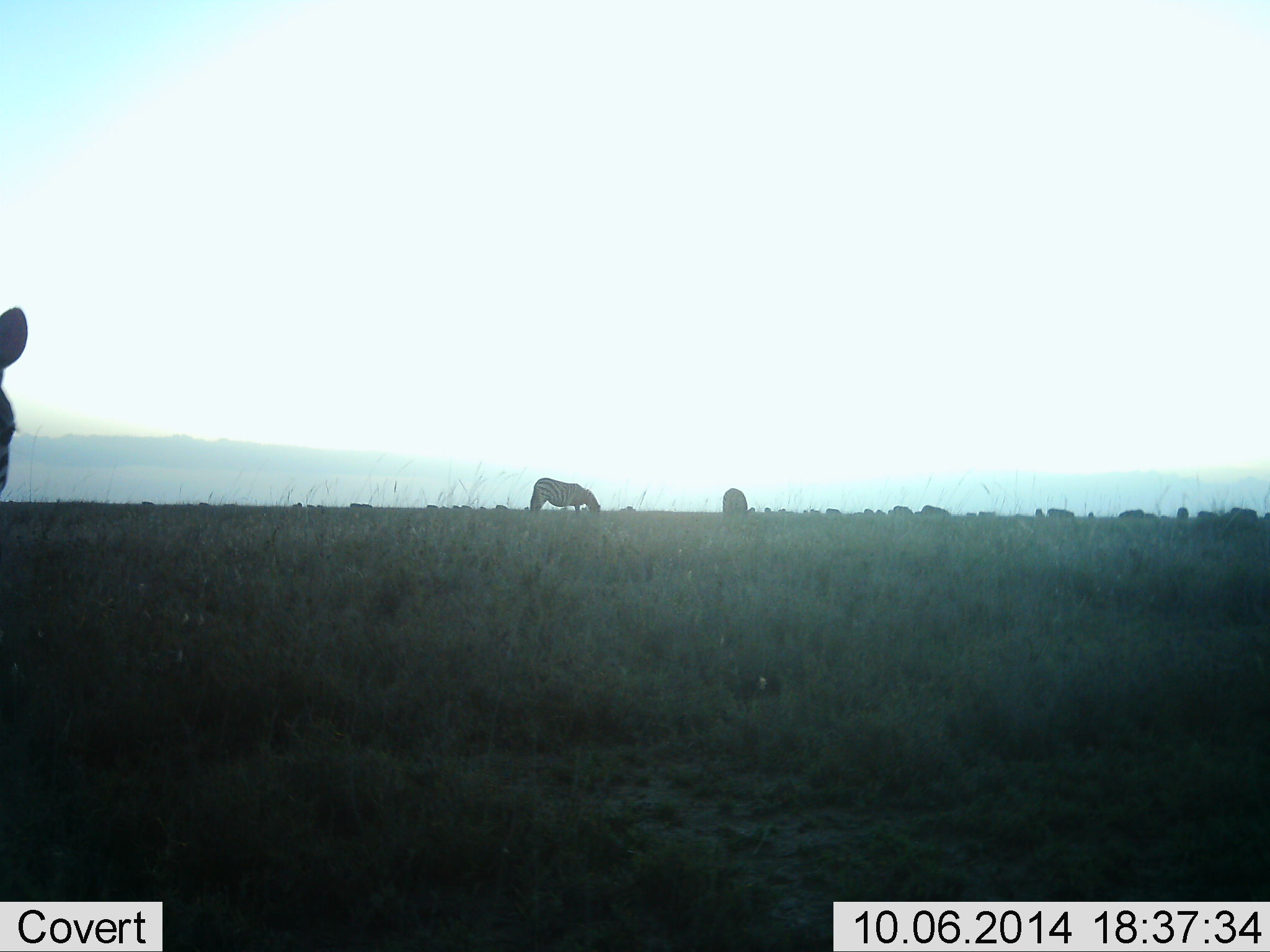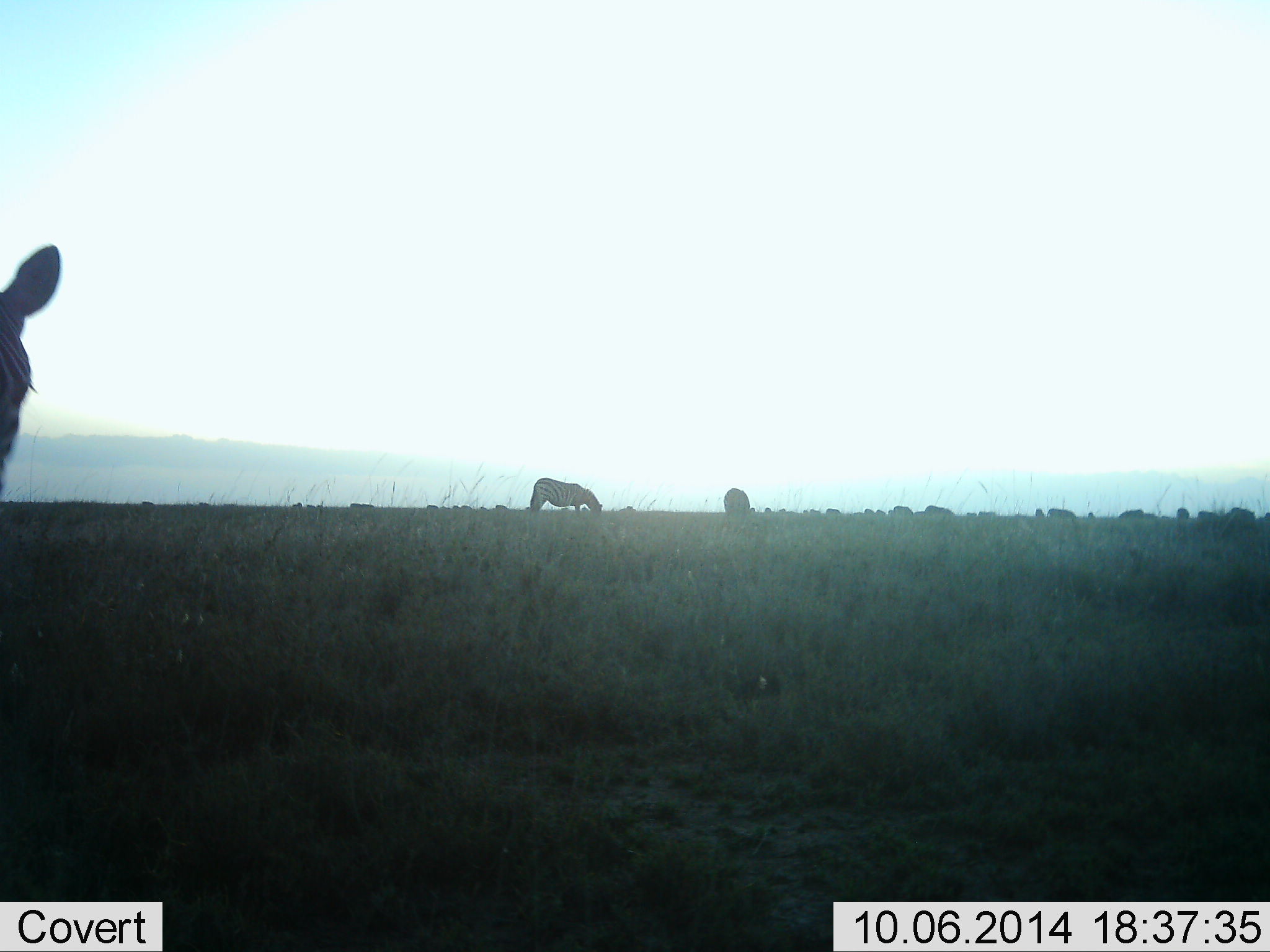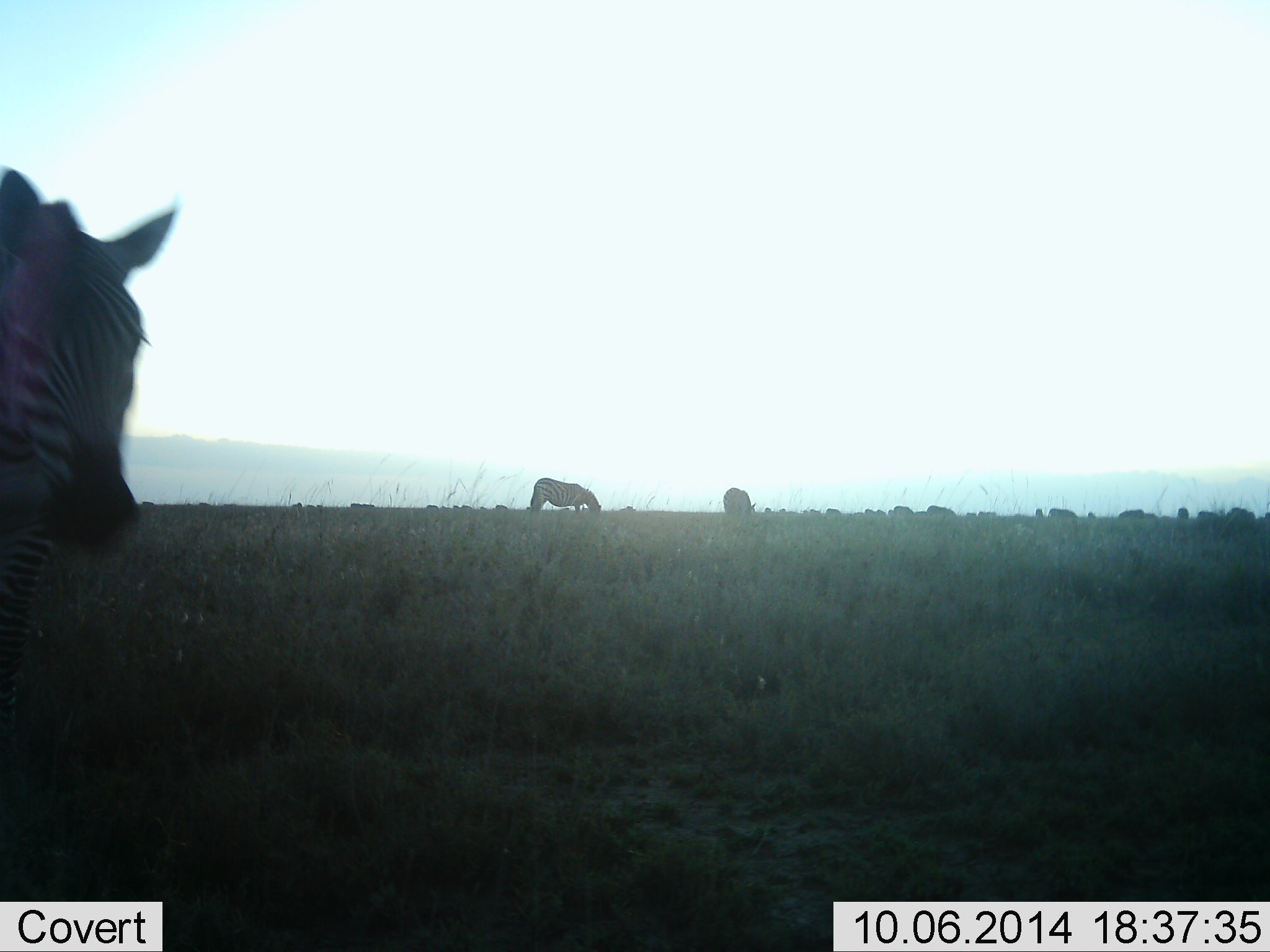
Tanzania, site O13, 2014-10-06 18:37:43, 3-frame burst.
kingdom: Animalia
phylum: Chordata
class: Mammalia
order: Perissodactyla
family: Equidae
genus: Equus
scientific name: Equus quagga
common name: plains zebra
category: zebra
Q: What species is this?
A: Zebra (plains zebra) (Equus quagga).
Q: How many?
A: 11-50.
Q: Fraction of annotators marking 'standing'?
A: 55%.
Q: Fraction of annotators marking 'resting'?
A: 0%.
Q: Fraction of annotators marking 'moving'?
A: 36%.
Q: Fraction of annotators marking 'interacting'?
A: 0%.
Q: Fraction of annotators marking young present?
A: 0%.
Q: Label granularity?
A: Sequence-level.